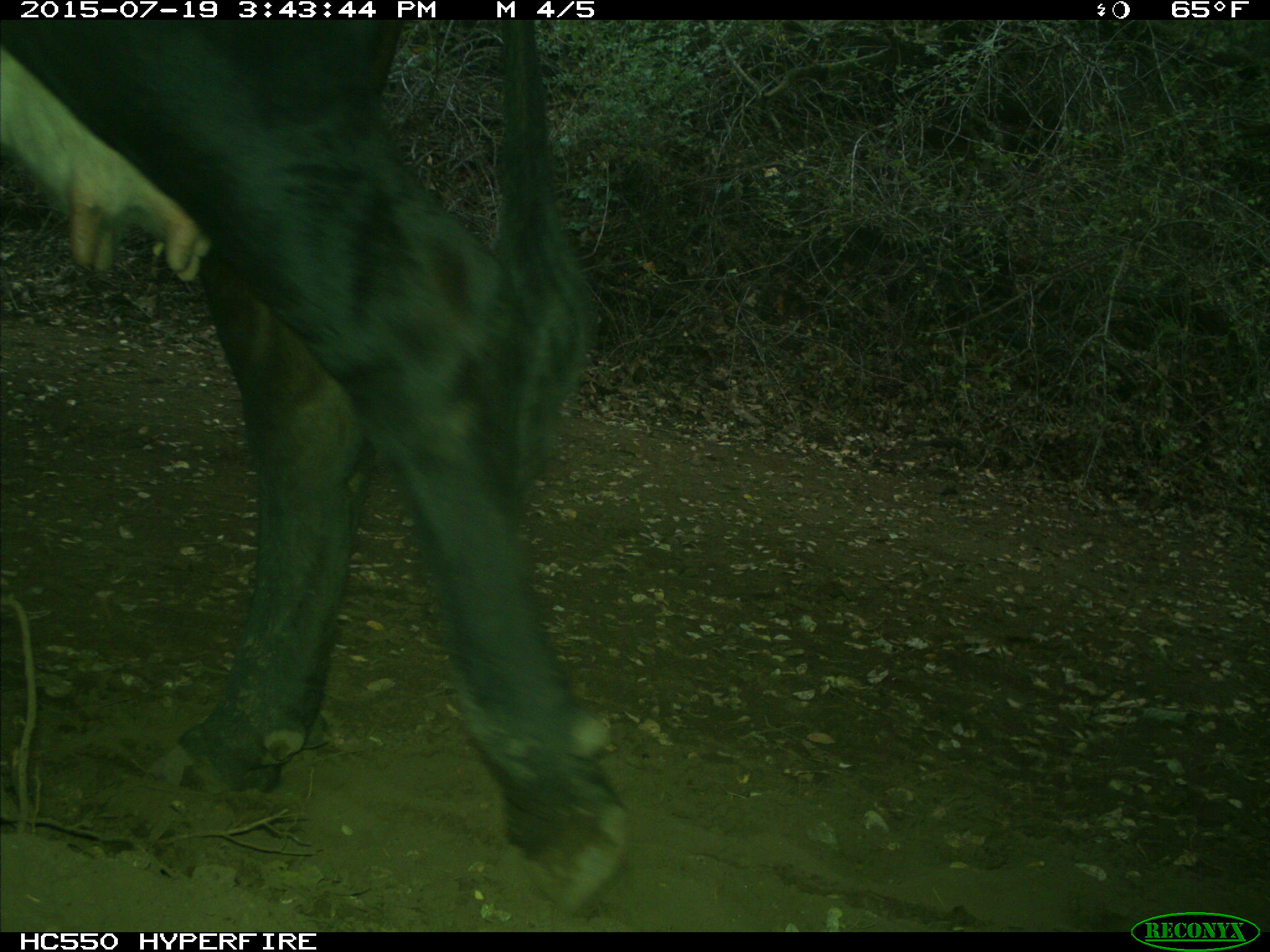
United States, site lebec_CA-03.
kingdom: Animalia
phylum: Chordata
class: Mammalia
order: Artiodactyla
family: Bovidae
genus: Bos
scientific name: Bos taurus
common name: domestic cow